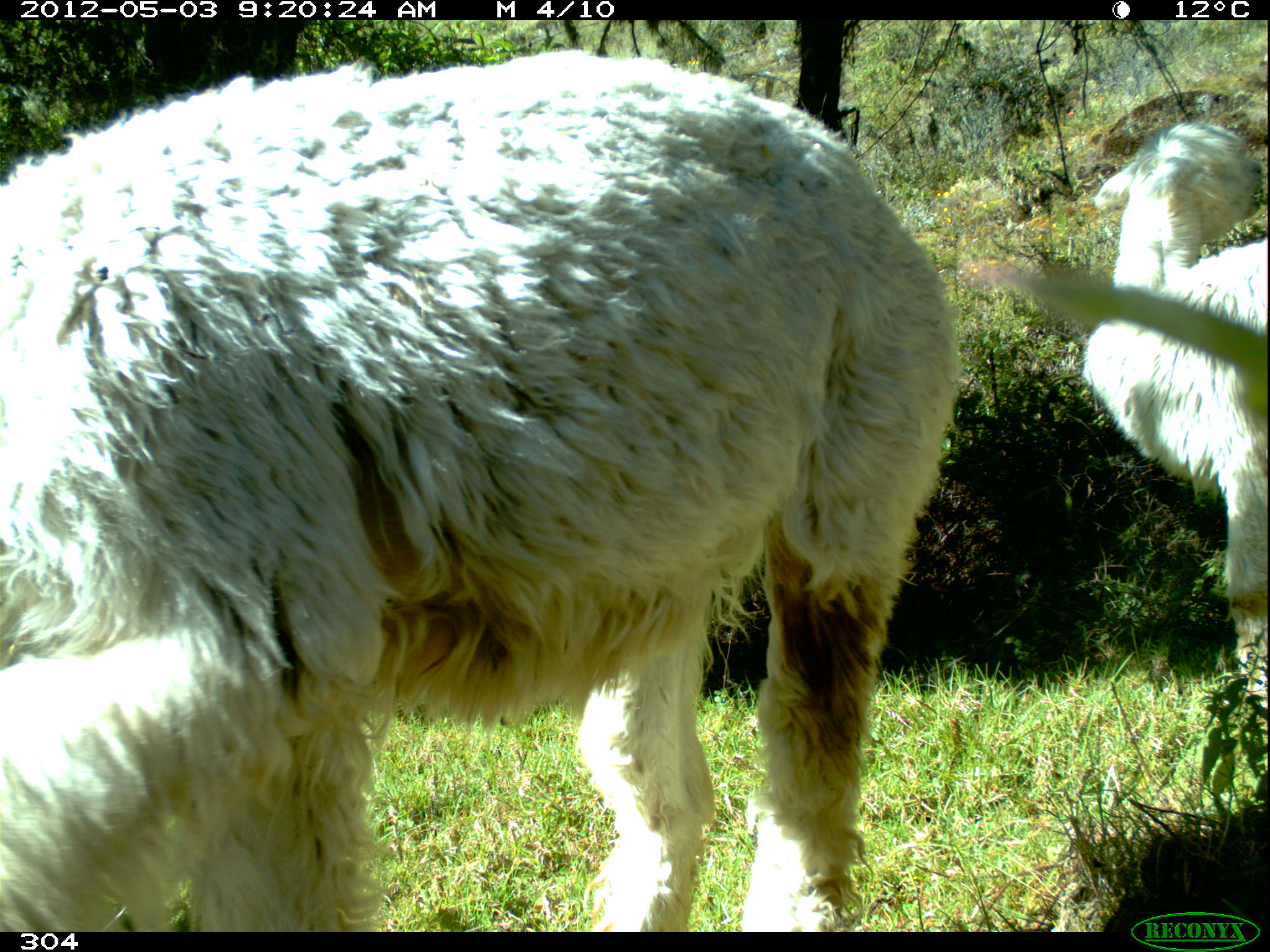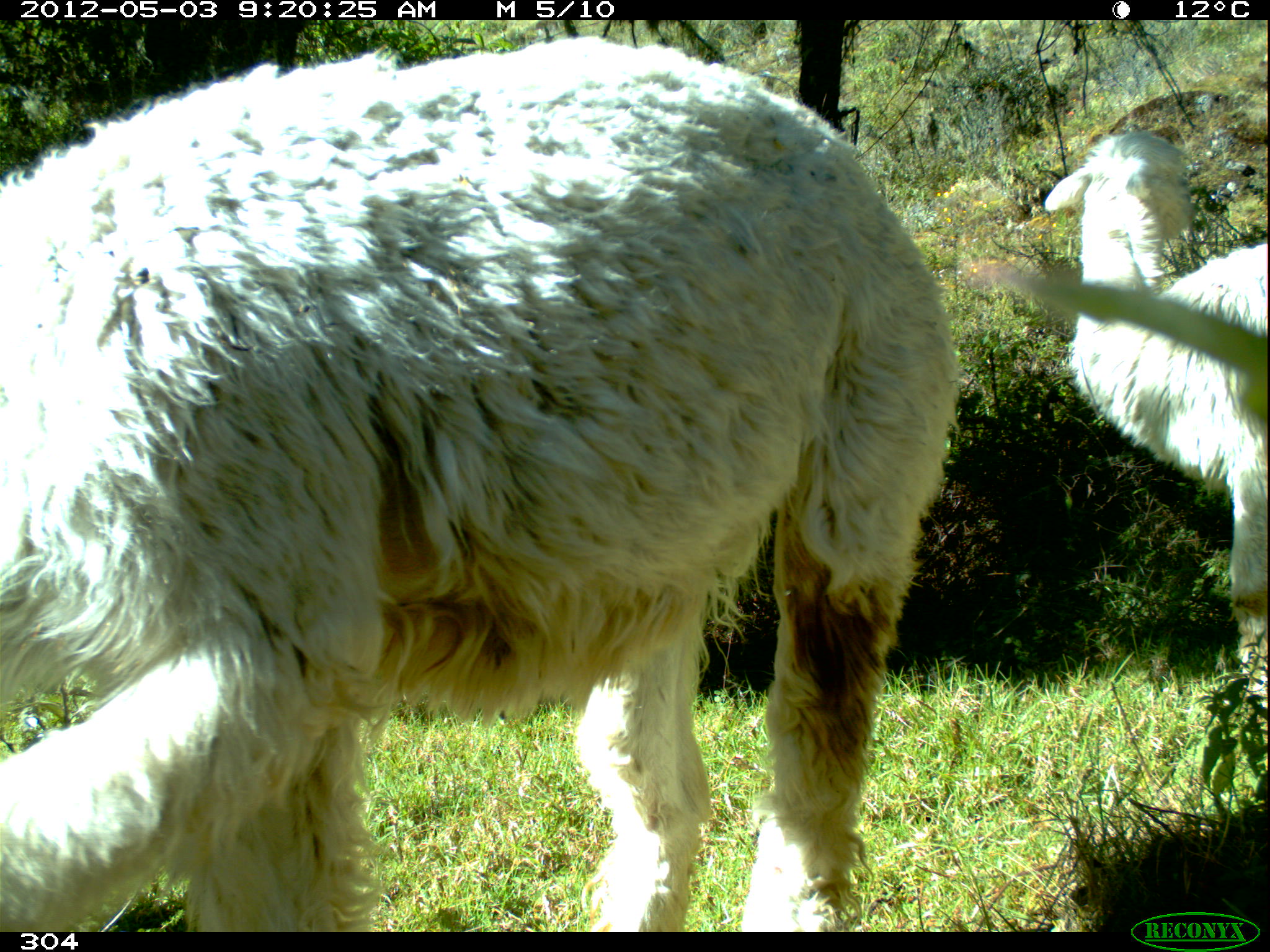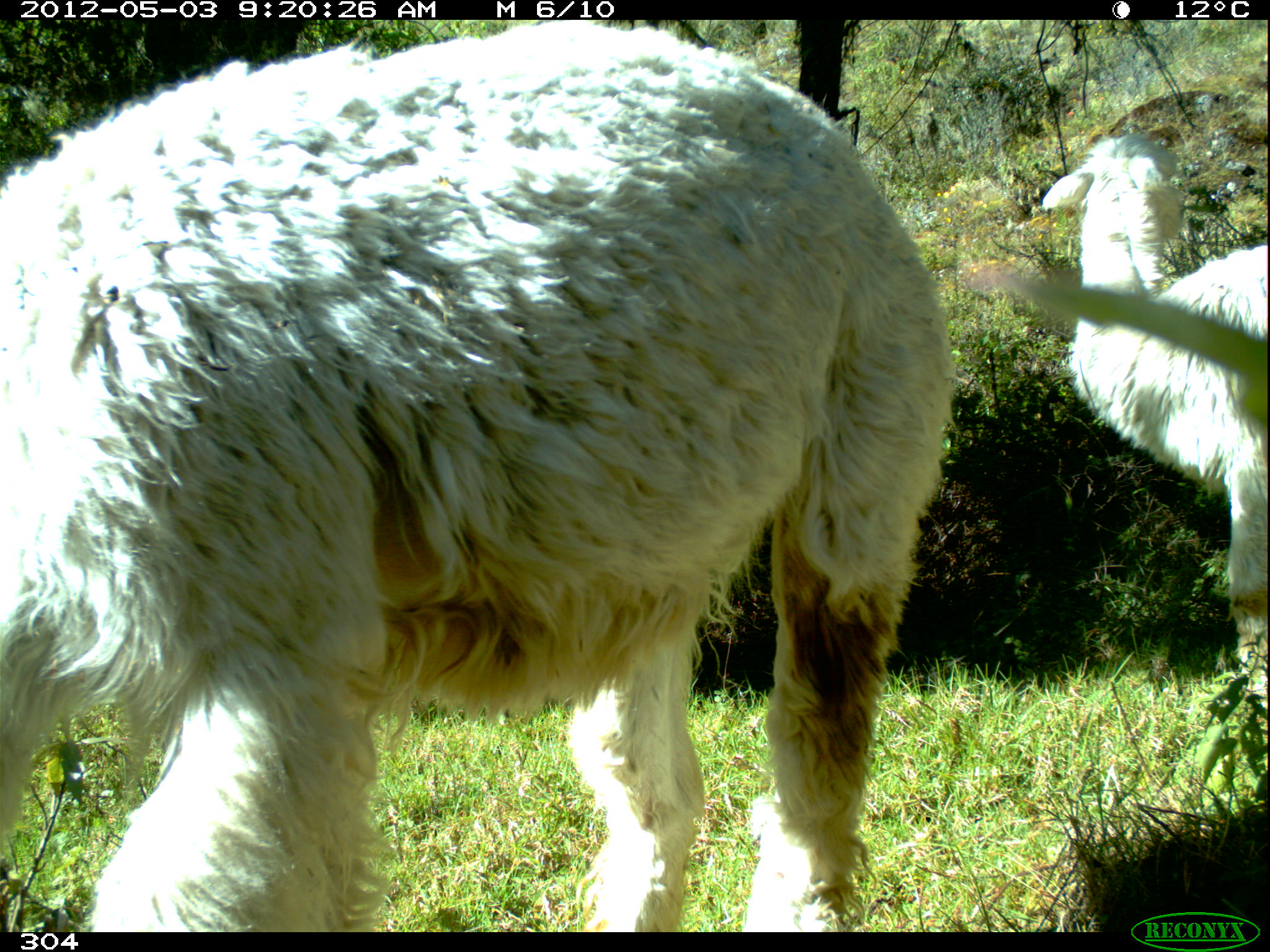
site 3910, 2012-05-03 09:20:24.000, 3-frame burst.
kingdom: Animalia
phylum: Chordata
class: Mammalia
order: Artiodactyla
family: Camelidae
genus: Vicugna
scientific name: Vicugna pacos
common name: alpaca